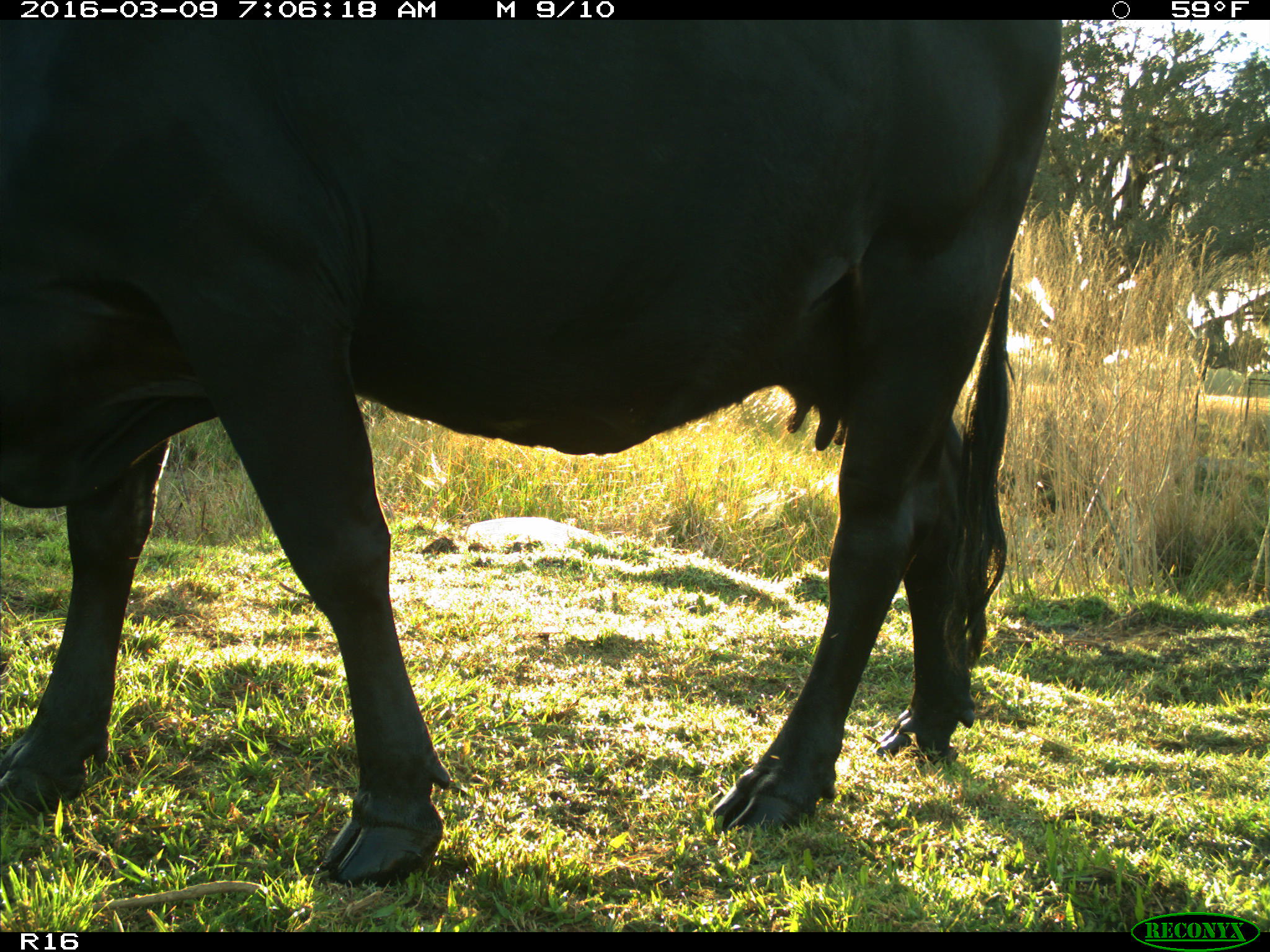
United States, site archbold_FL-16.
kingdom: Animalia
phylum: Chordata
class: Mammalia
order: Artiodactyla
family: Bovidae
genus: Bos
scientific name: Bos taurus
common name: domestic cow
Bos taurus (domestic cow).